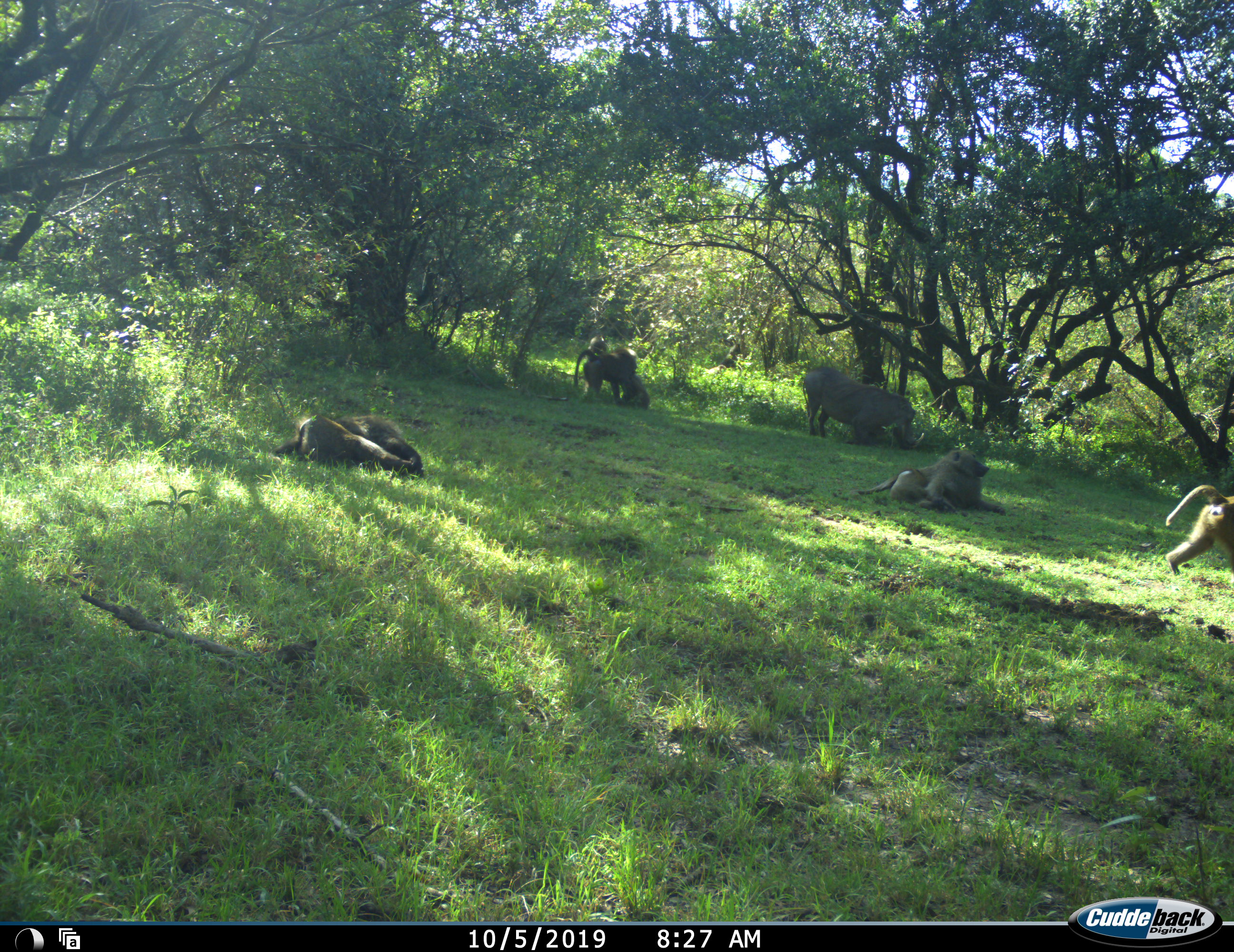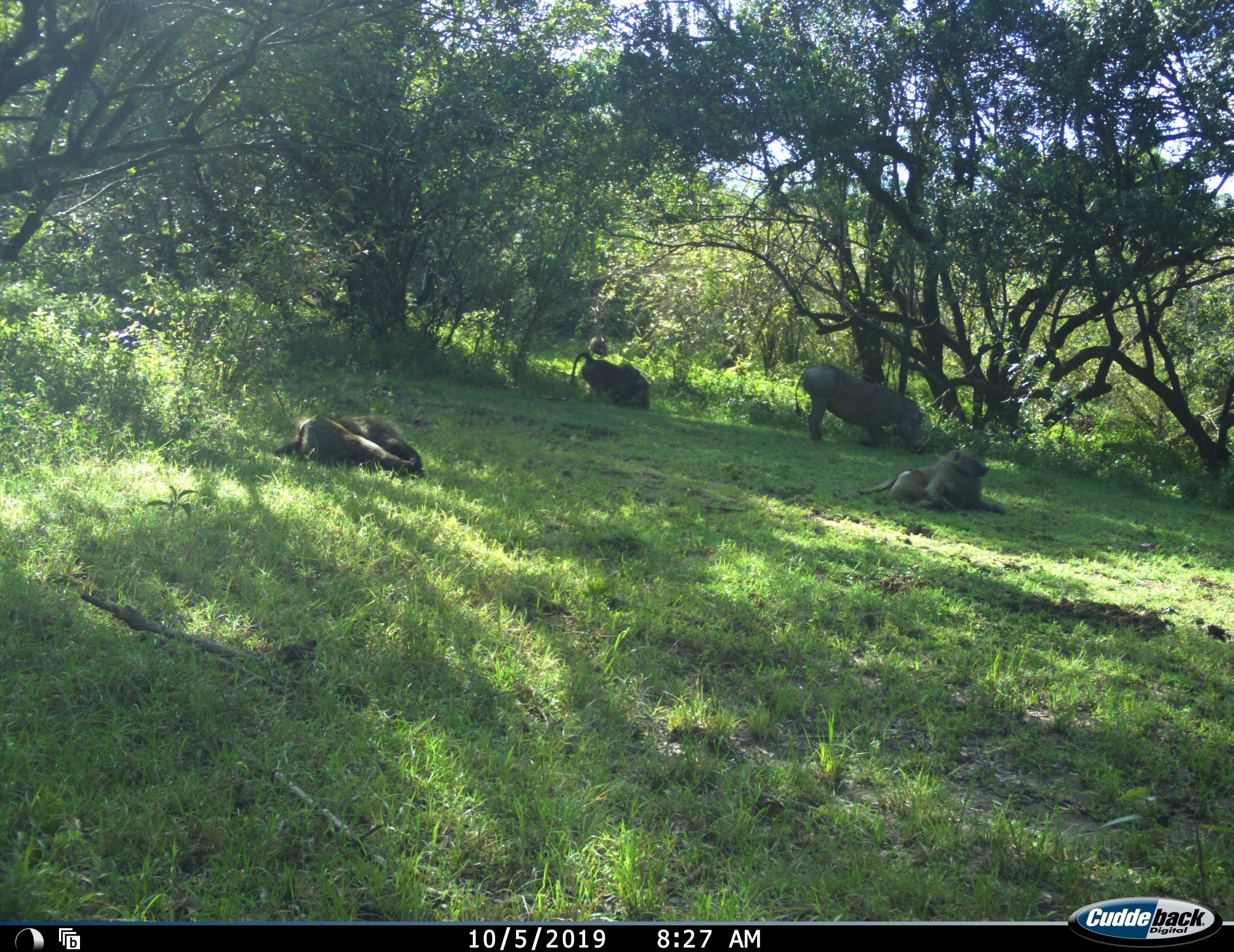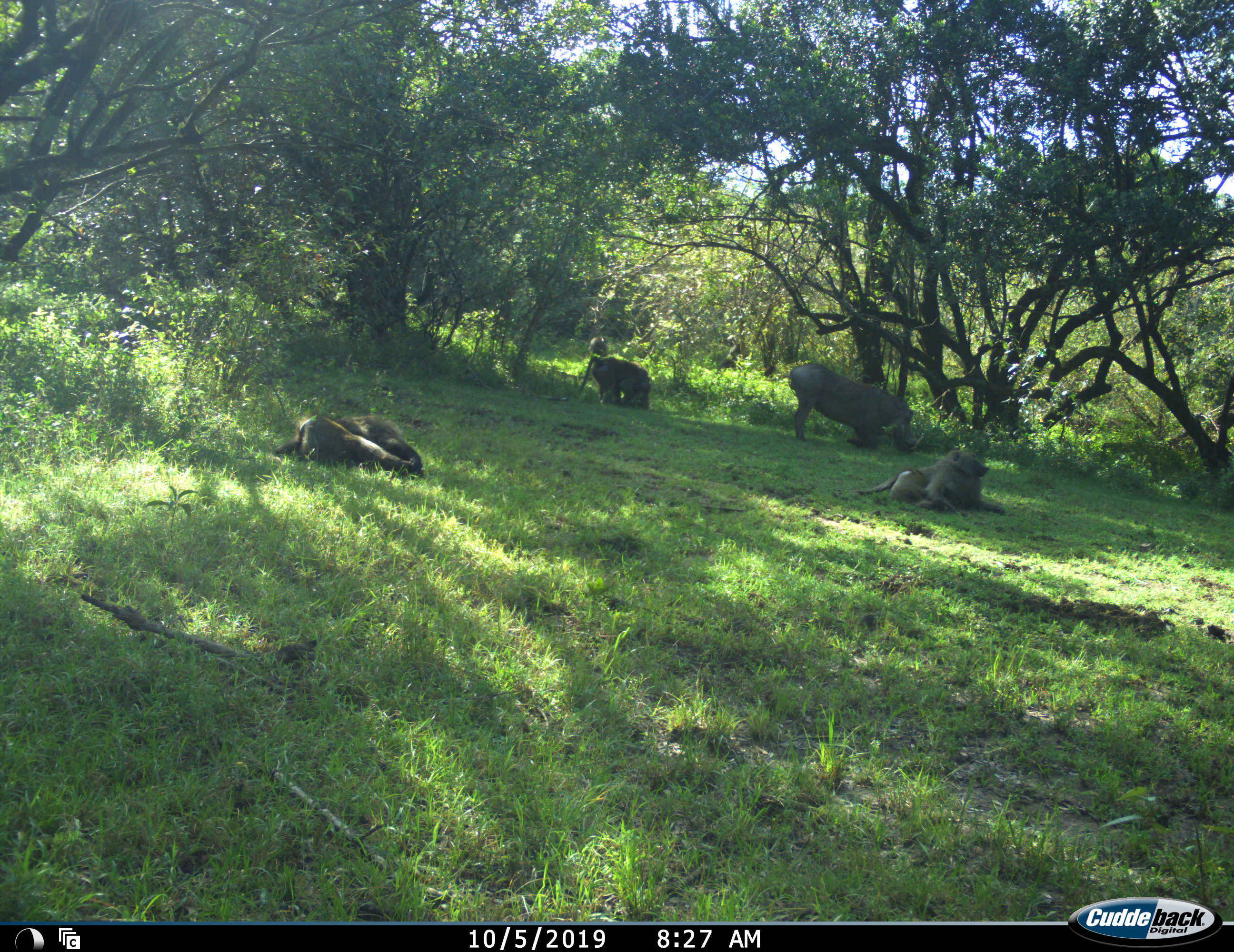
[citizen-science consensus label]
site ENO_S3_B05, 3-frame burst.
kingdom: Animalia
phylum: Chordata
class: Mammalia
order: Primates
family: Cercopithecidae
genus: Papio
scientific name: Papio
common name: baboon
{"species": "baboon (Papio)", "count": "5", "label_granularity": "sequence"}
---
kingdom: Animalia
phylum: Chordata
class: Mammalia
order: Artiodactyla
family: Suidae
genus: Phacochoerus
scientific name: Phacochoerus africanus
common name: warthog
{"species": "warthog (Phacochoerus africanus)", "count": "1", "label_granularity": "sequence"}